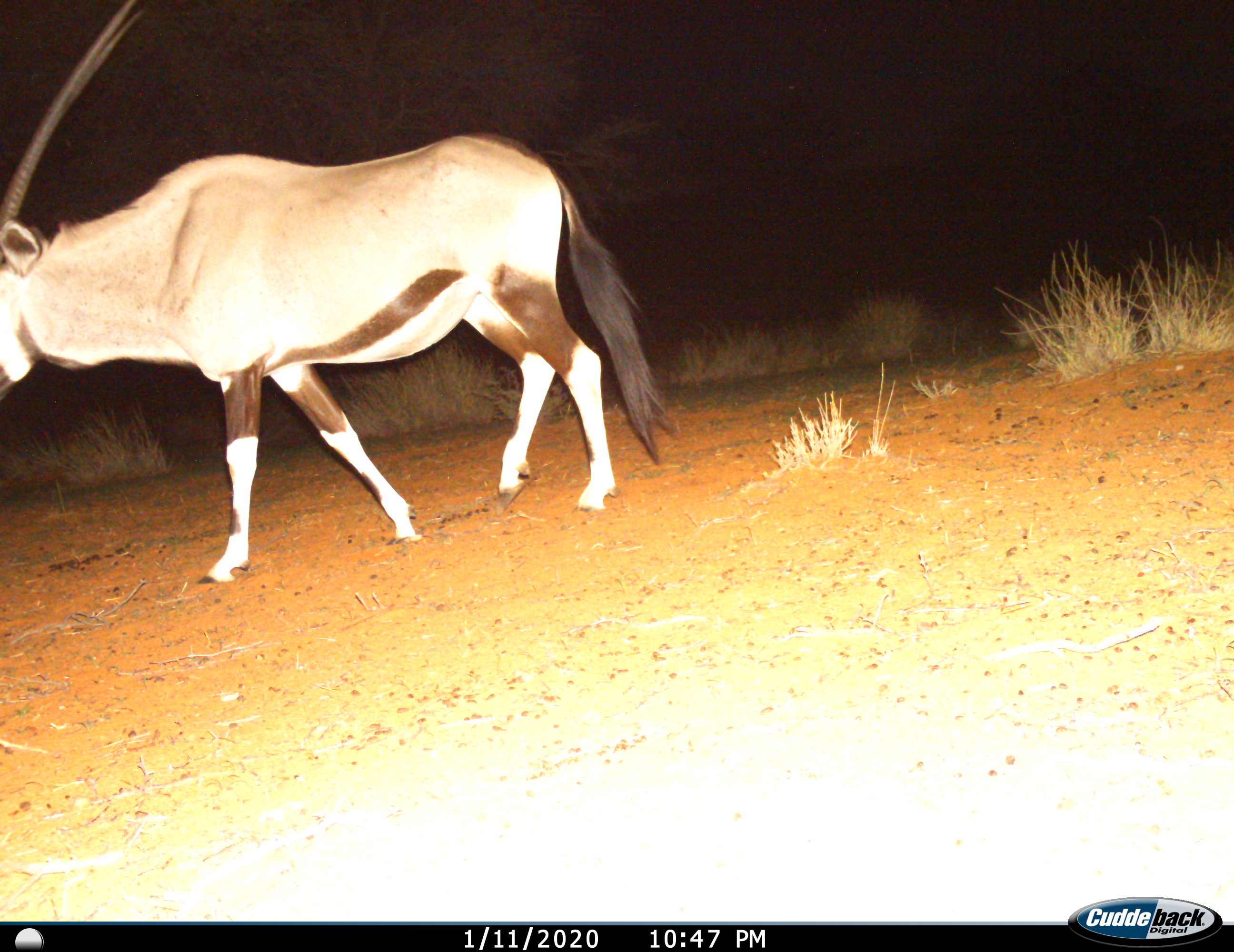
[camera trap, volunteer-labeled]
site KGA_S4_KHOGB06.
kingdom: Animalia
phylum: Chordata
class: Mammalia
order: Artiodactyla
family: Bovidae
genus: Oryx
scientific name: Oryx gazella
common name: gemsbok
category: oryx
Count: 1.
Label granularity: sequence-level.